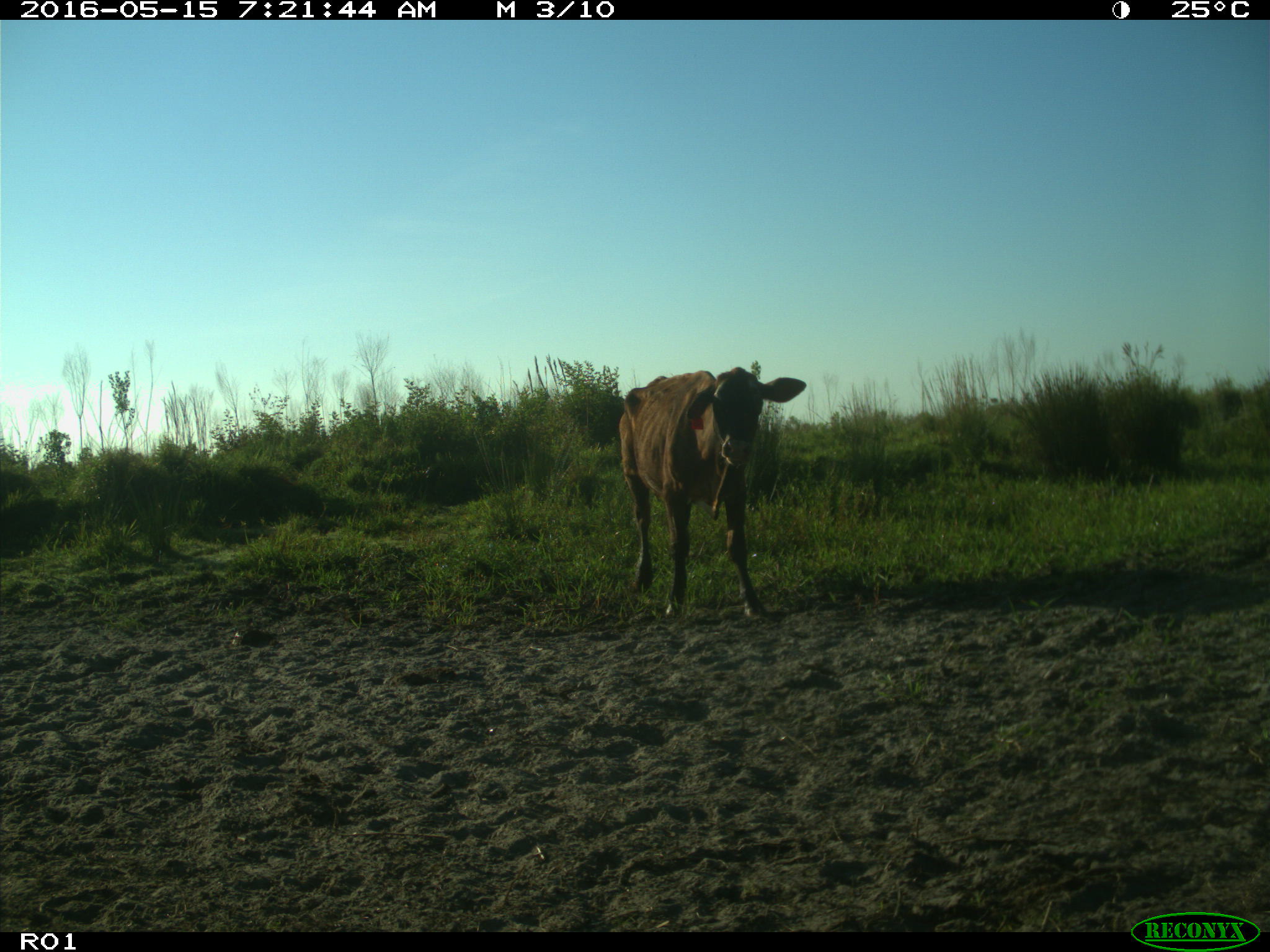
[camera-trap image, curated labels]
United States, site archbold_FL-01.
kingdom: Animalia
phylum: Chordata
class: Mammalia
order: Artiodactyla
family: Bovidae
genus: Bos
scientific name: Bos taurus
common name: domestic cow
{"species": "Bos taurus (domestic cow)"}